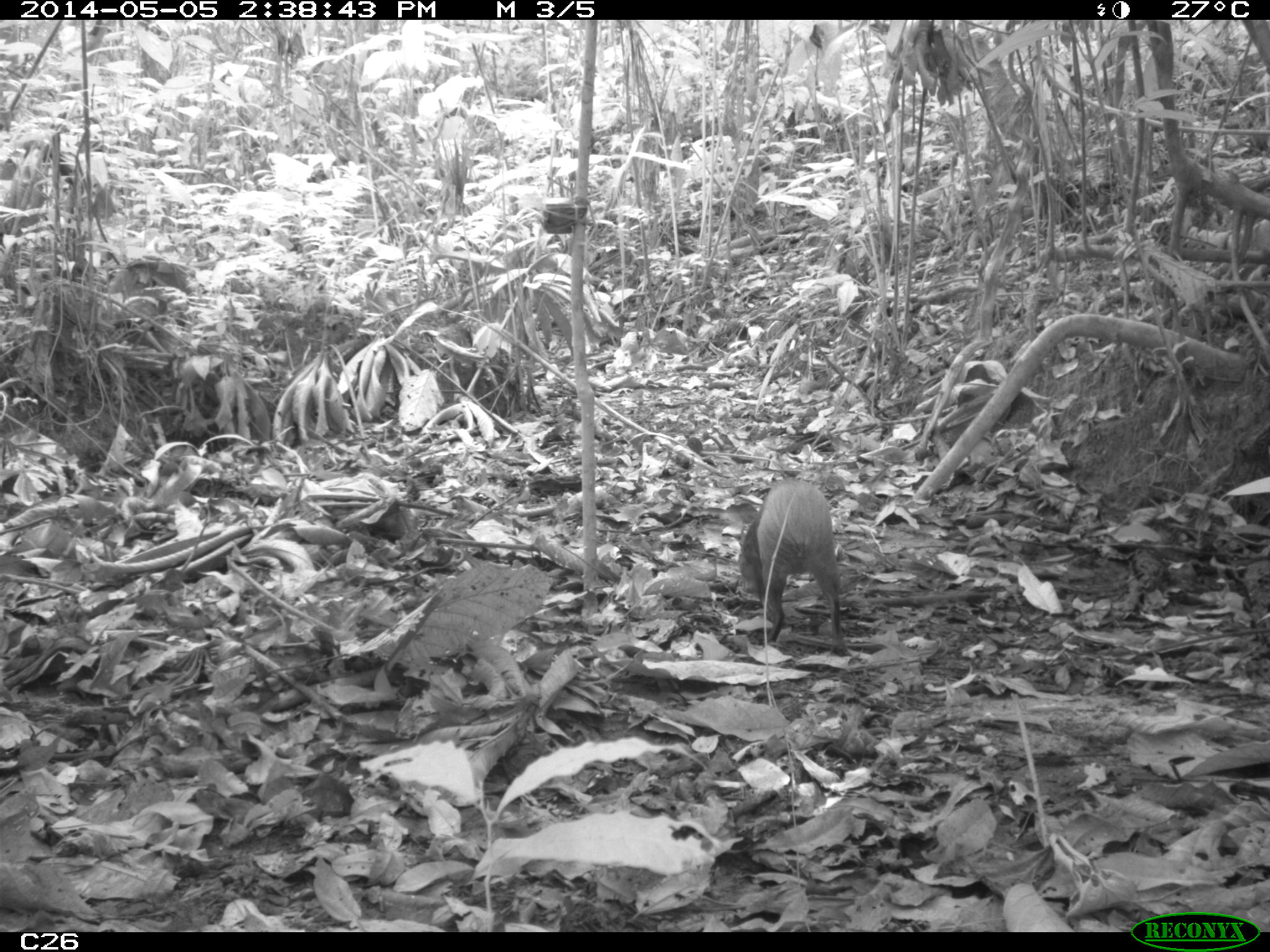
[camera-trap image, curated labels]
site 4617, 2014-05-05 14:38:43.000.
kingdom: Animalia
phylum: Chordata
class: Mammalia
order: Rodentia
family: Dasyproctidae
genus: Dasyprocta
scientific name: Dasyprocta leporina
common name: red-rumped agouti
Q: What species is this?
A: Dasyprocta leporina (red-rumped agouti).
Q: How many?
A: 1.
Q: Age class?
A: Adult.